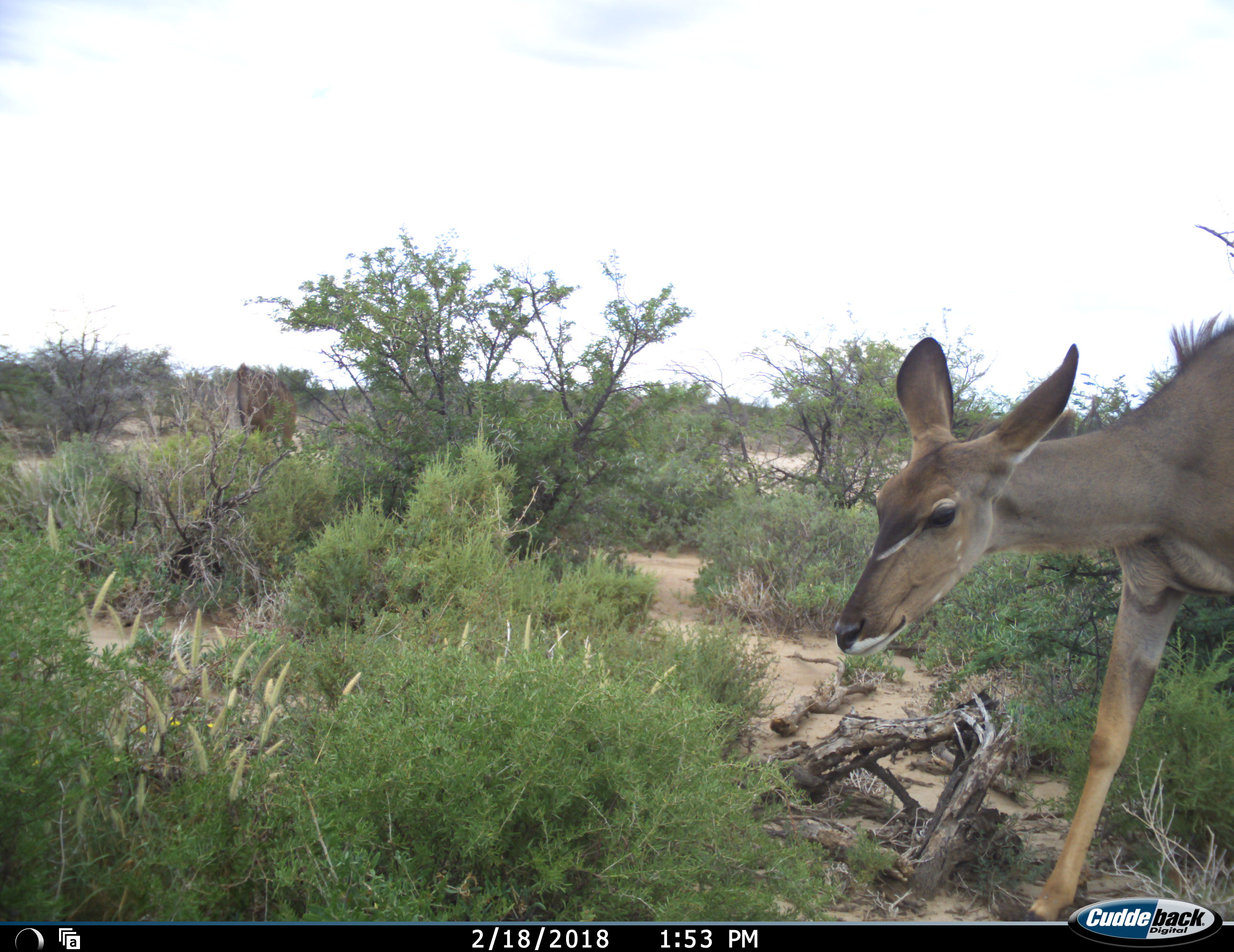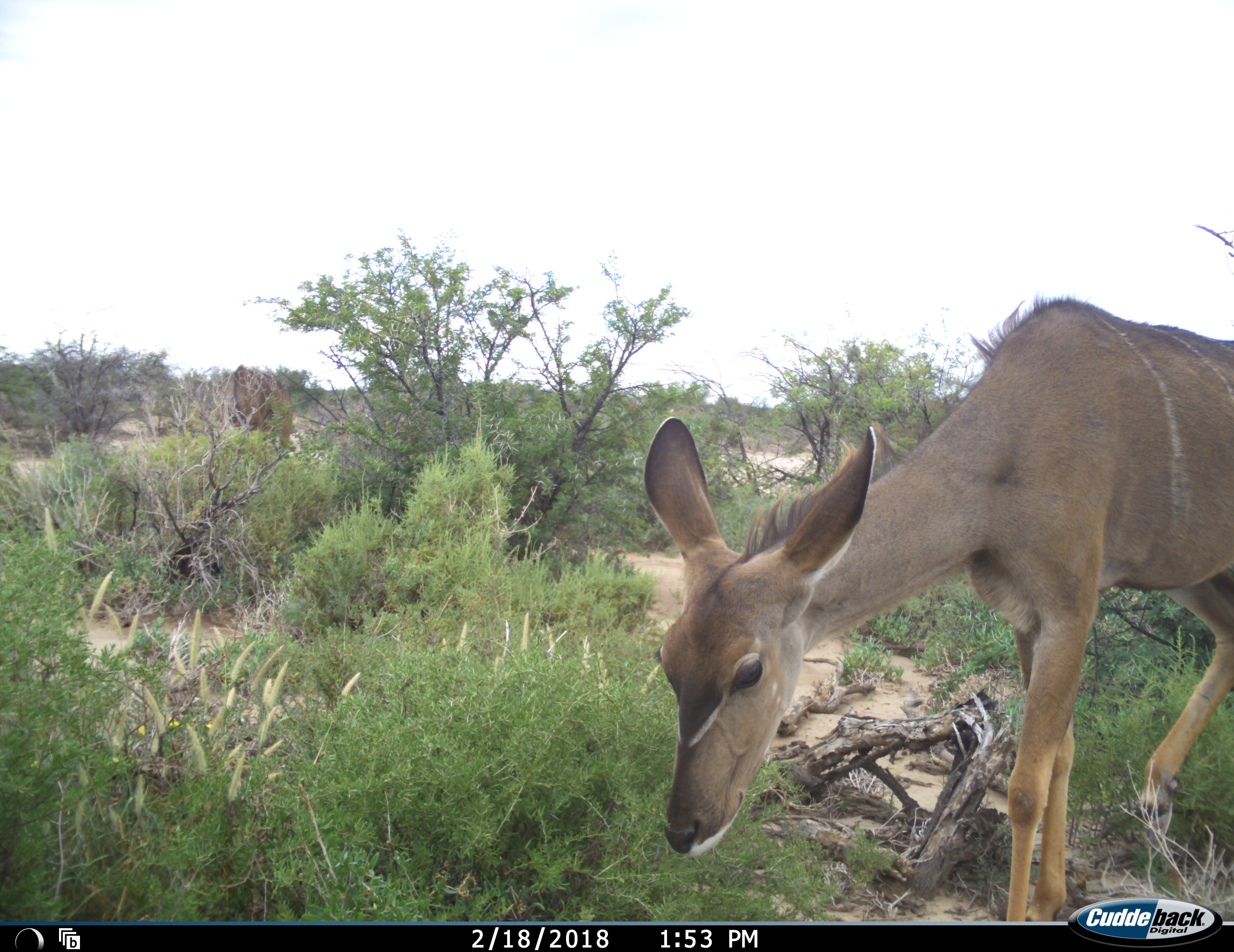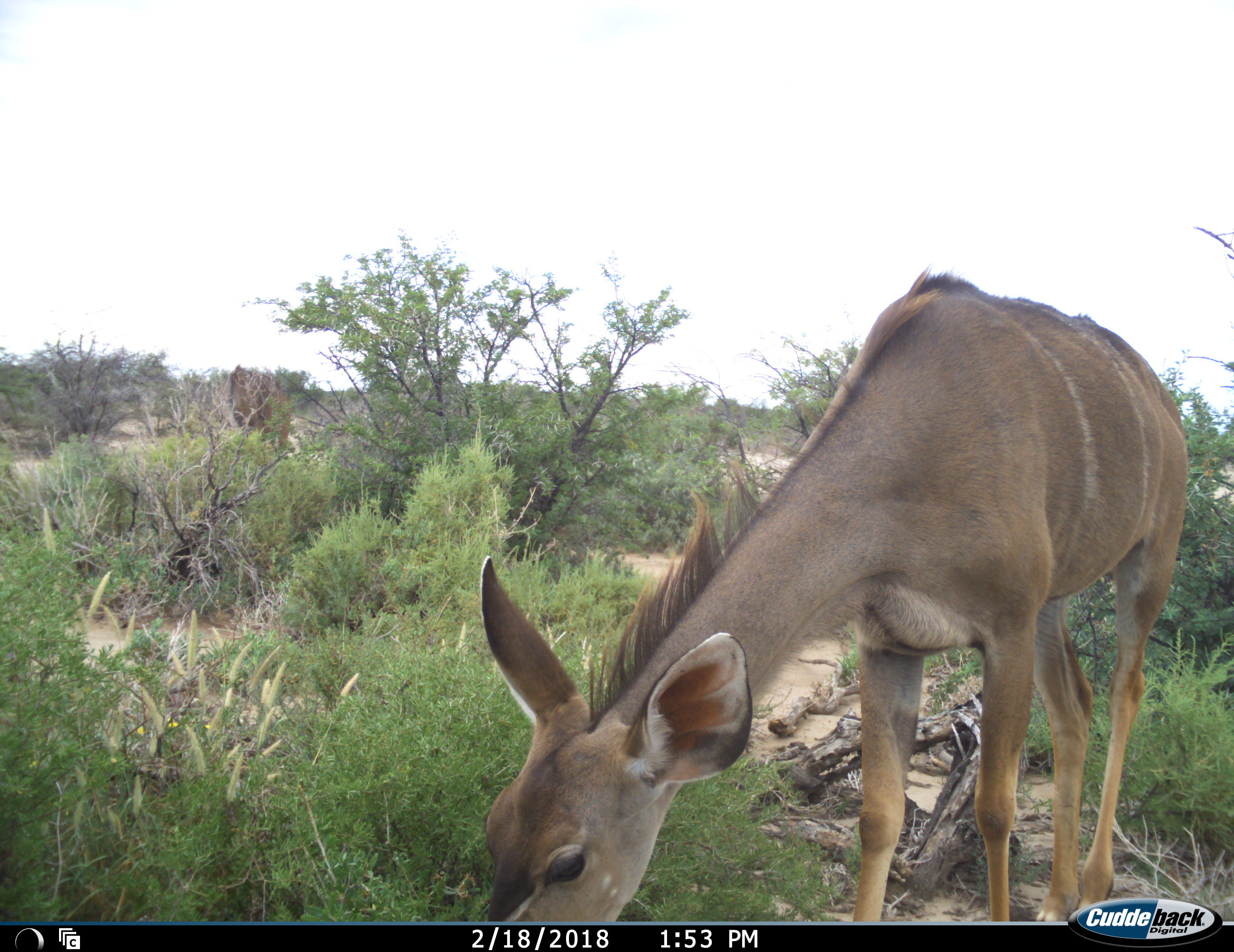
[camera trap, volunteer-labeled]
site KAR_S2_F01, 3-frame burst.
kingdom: Animalia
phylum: Chordata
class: Mammalia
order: Artiodactyla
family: Bovidae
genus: Tragelaphus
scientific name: Tragelaphus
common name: kudu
Kudu (Tragelaphus), count 1. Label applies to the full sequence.